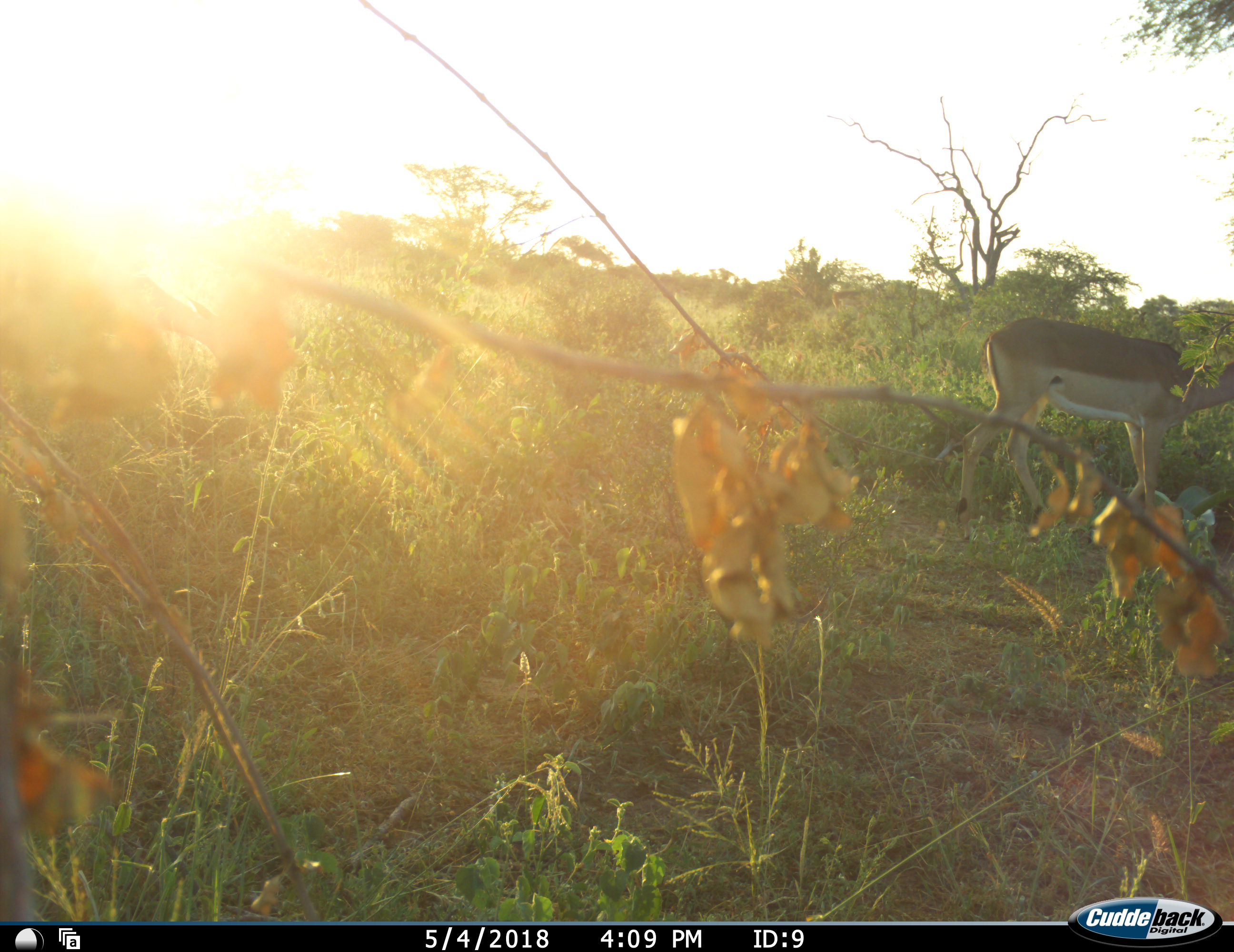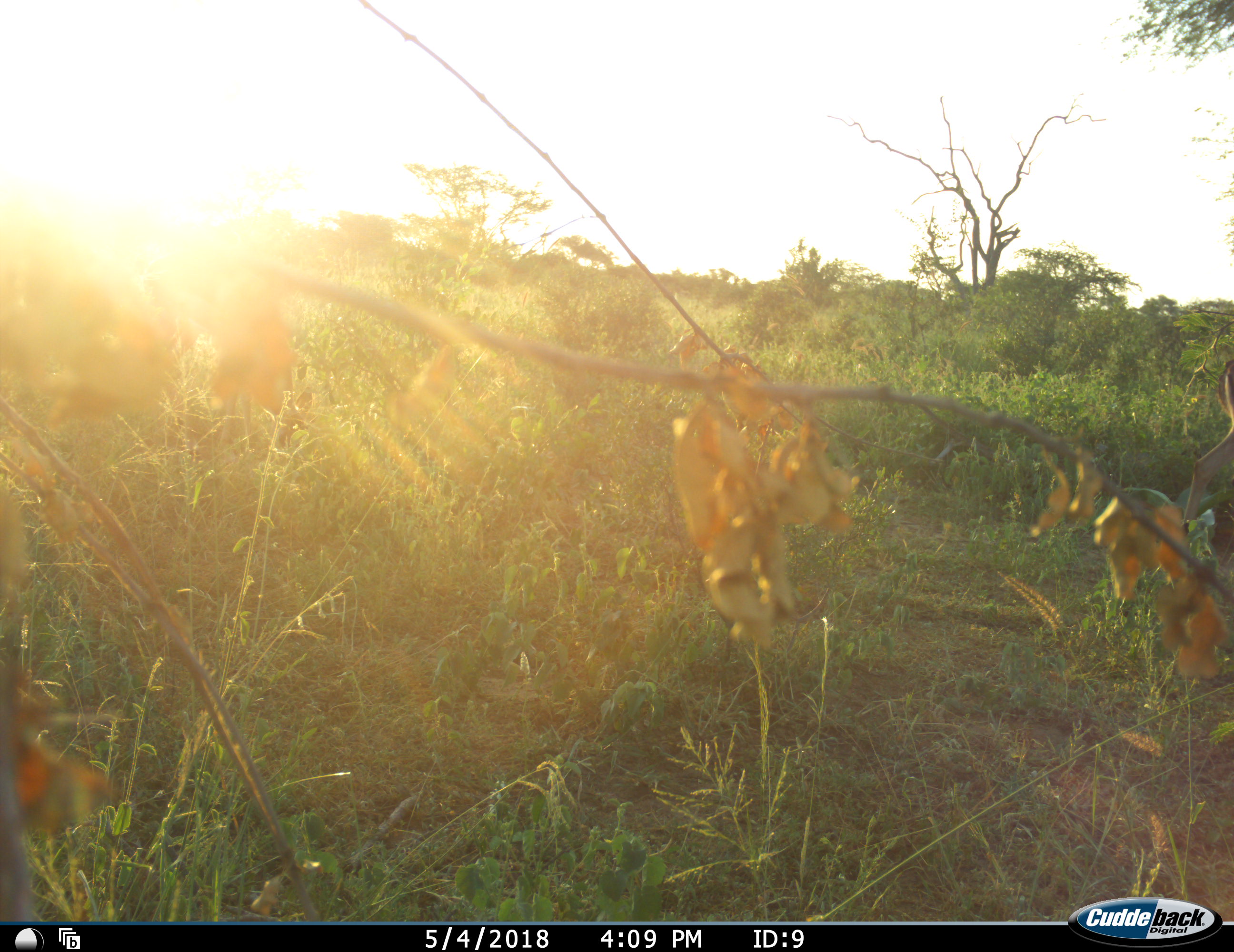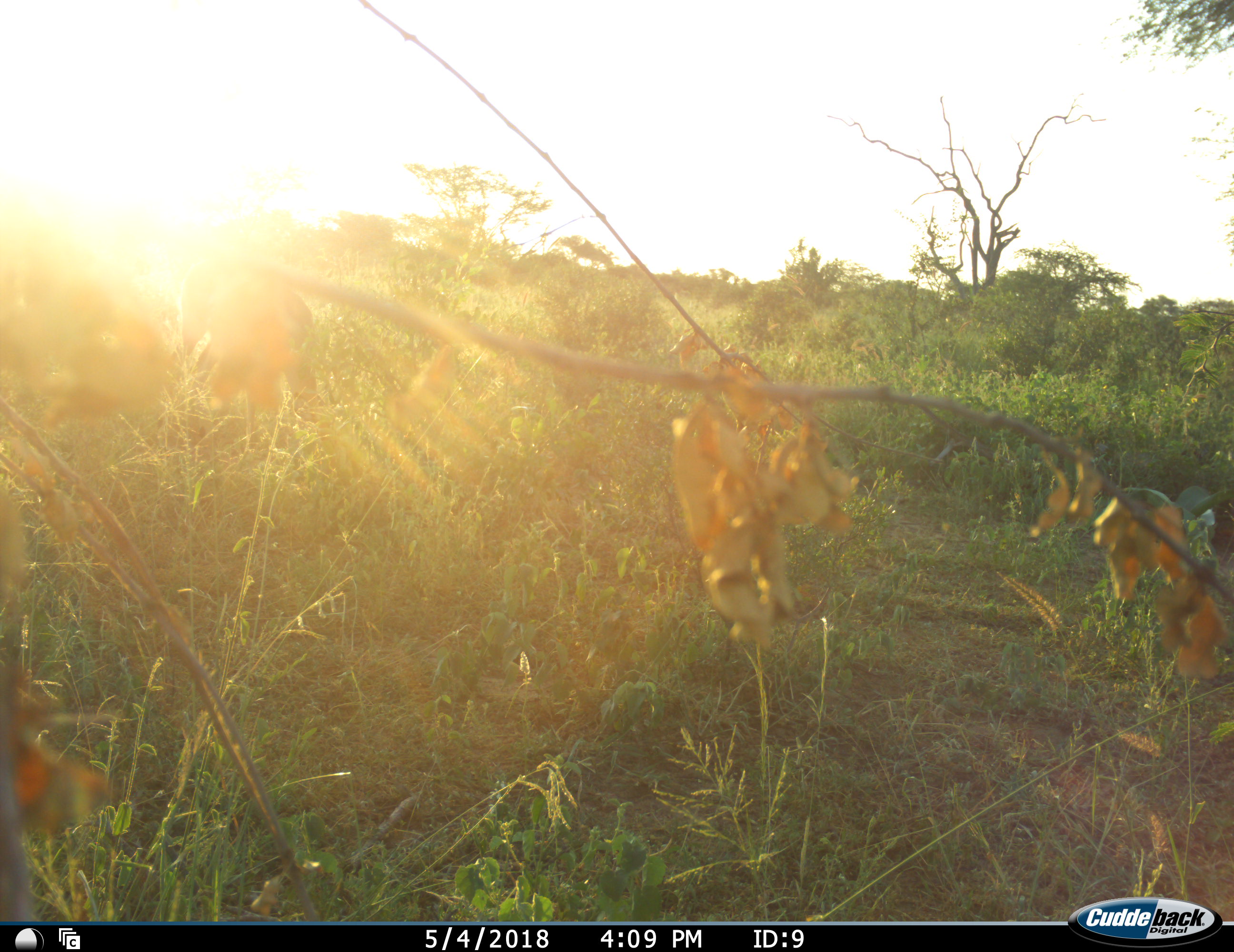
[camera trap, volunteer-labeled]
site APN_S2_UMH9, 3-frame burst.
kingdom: Animalia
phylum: Chordata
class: Mammalia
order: Artiodactyla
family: Bovidae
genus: Aepyceros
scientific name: Aepyceros melampus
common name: impala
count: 2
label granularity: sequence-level